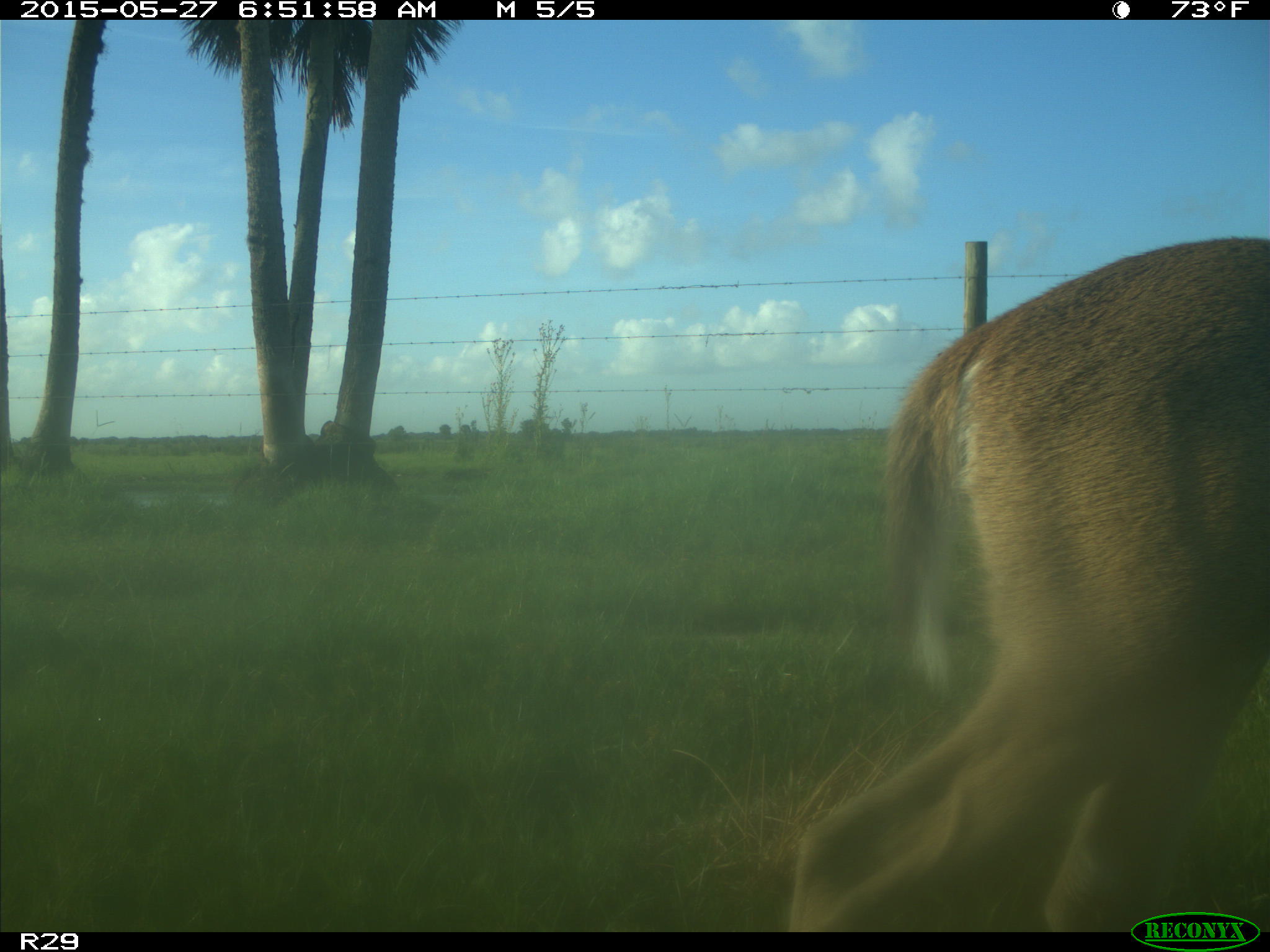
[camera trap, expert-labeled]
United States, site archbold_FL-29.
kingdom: Animalia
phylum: Chordata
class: Mammalia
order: Artiodactyla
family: Cervidae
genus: Odocoileus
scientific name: Odocoileus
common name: deer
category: unidentified deer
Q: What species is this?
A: Unidentified deer (deer) (Odocoileus).